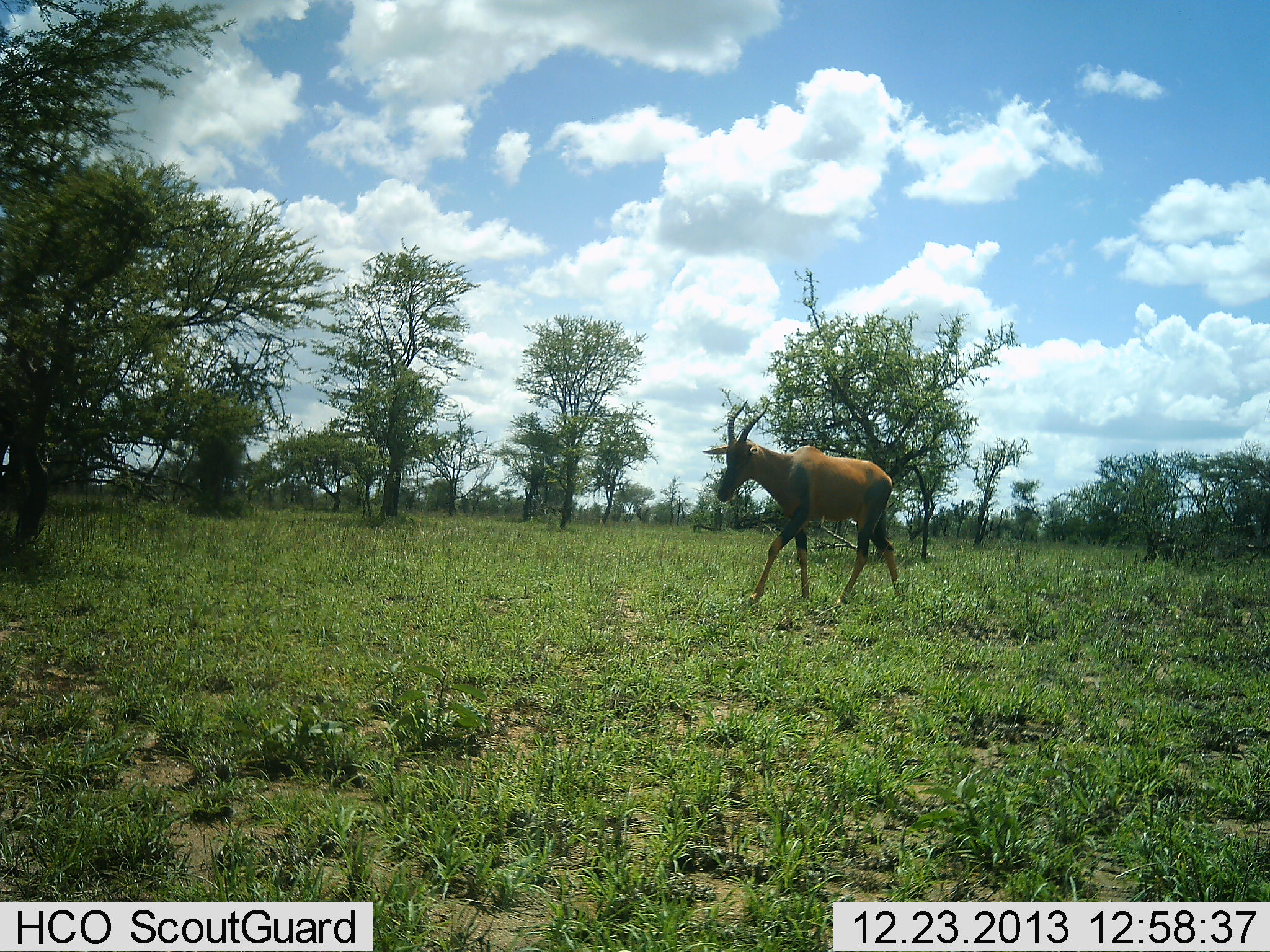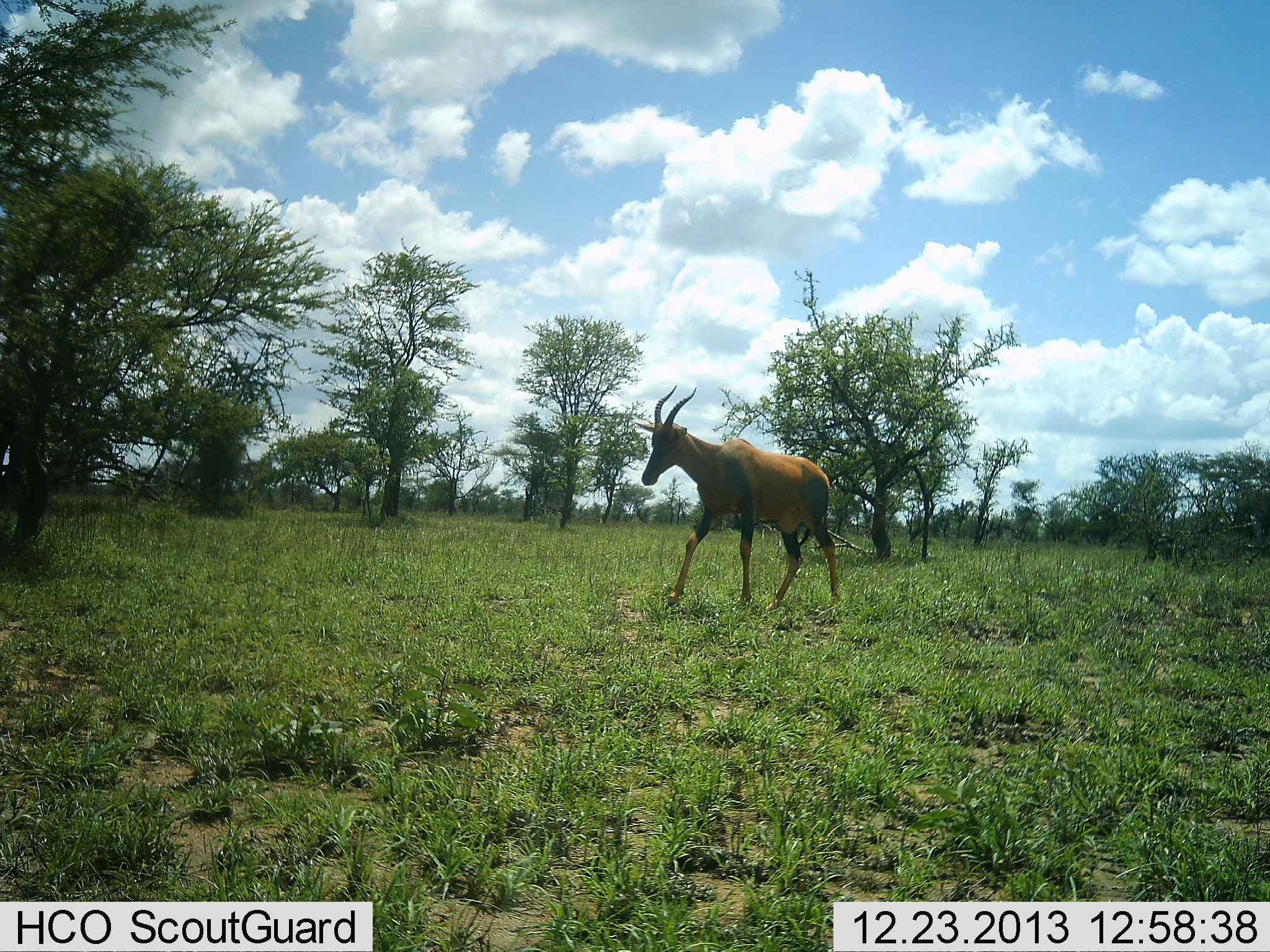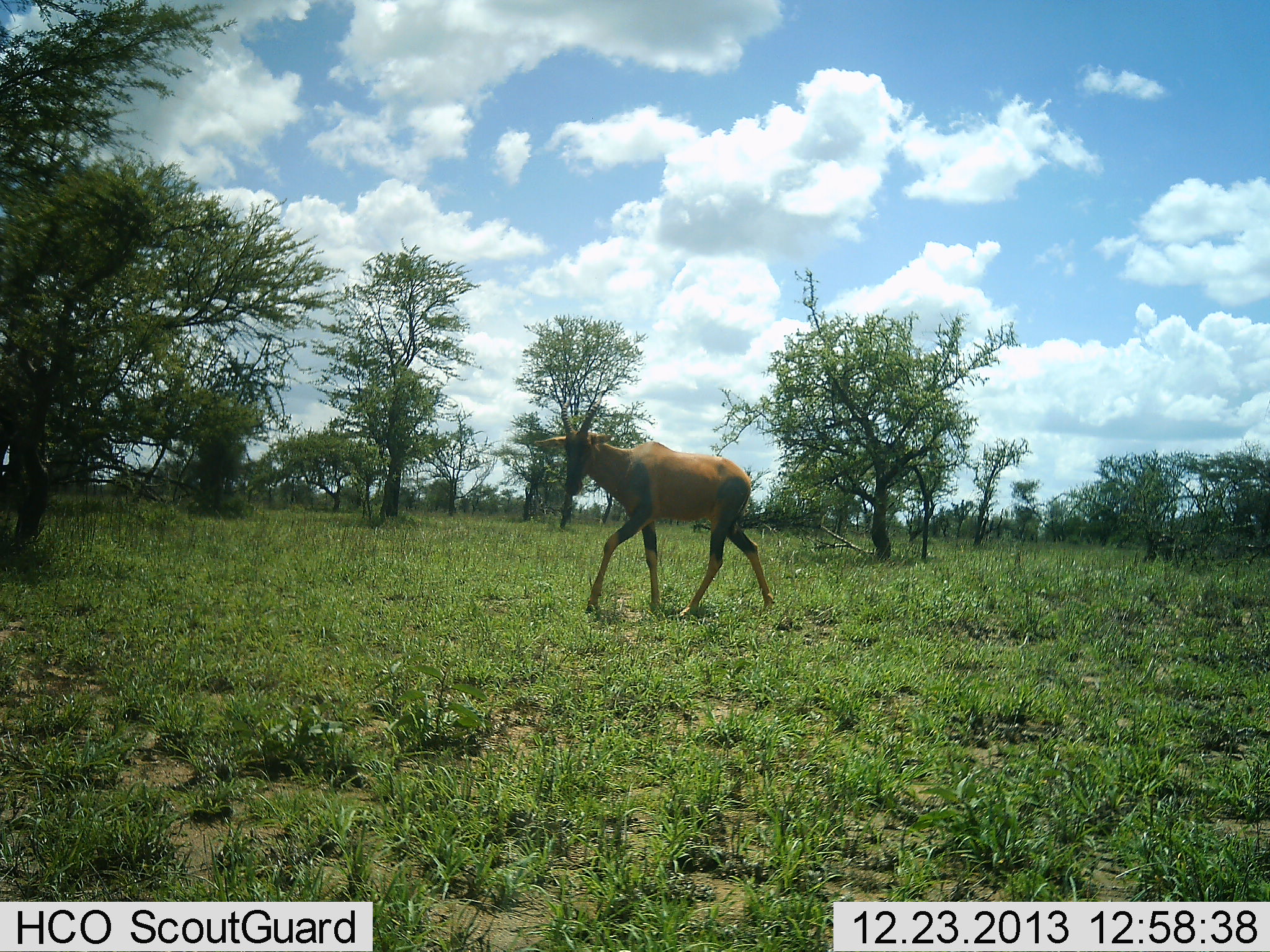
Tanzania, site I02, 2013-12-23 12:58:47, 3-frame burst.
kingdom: Animalia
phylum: Chordata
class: Mammalia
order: Artiodactyla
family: Bovidae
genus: Damaliscus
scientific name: Damaliscus lunatus jimela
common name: topi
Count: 1.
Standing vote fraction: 10%.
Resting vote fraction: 0%.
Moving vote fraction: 90%.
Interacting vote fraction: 0%.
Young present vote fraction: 0%.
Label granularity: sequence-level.